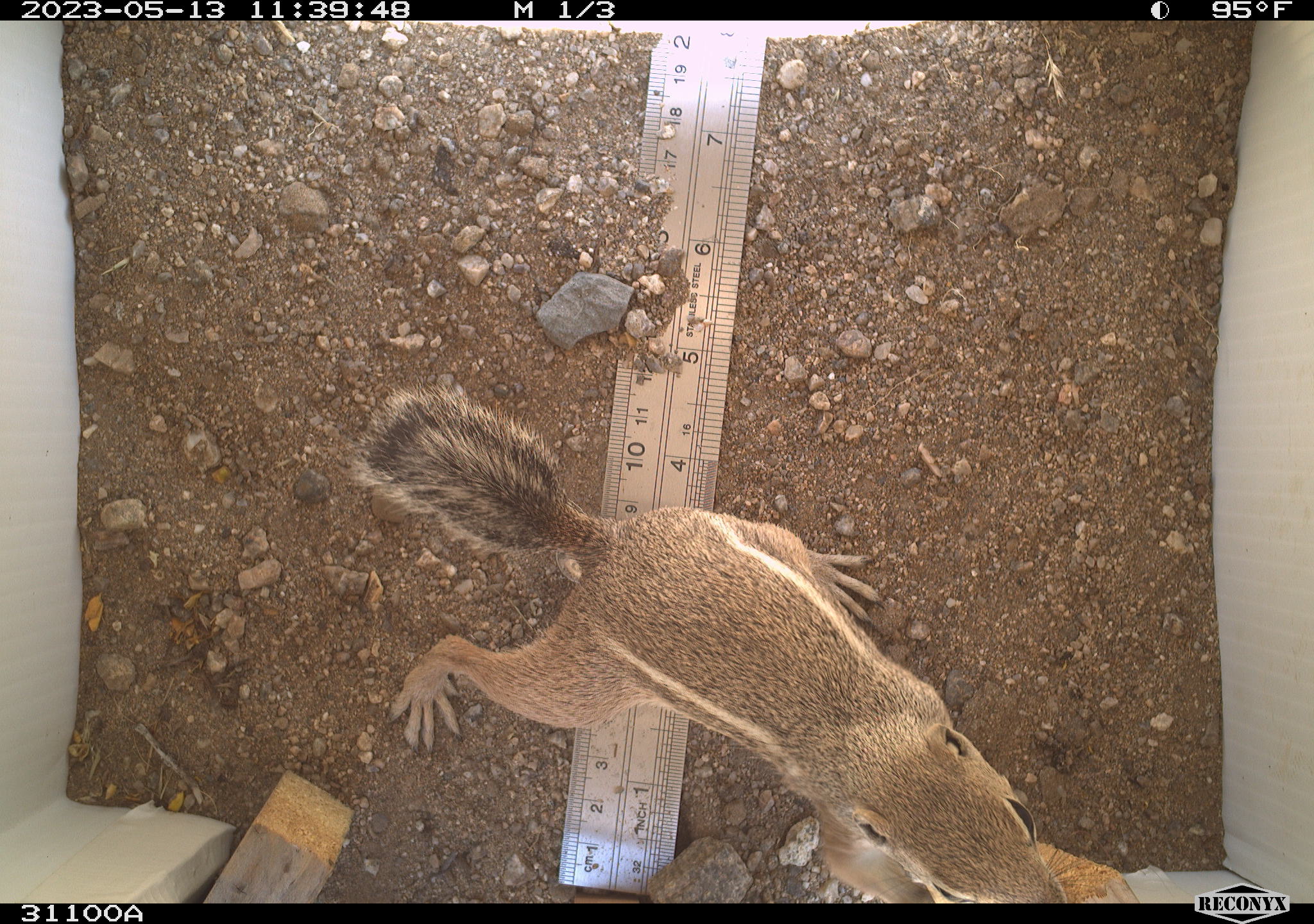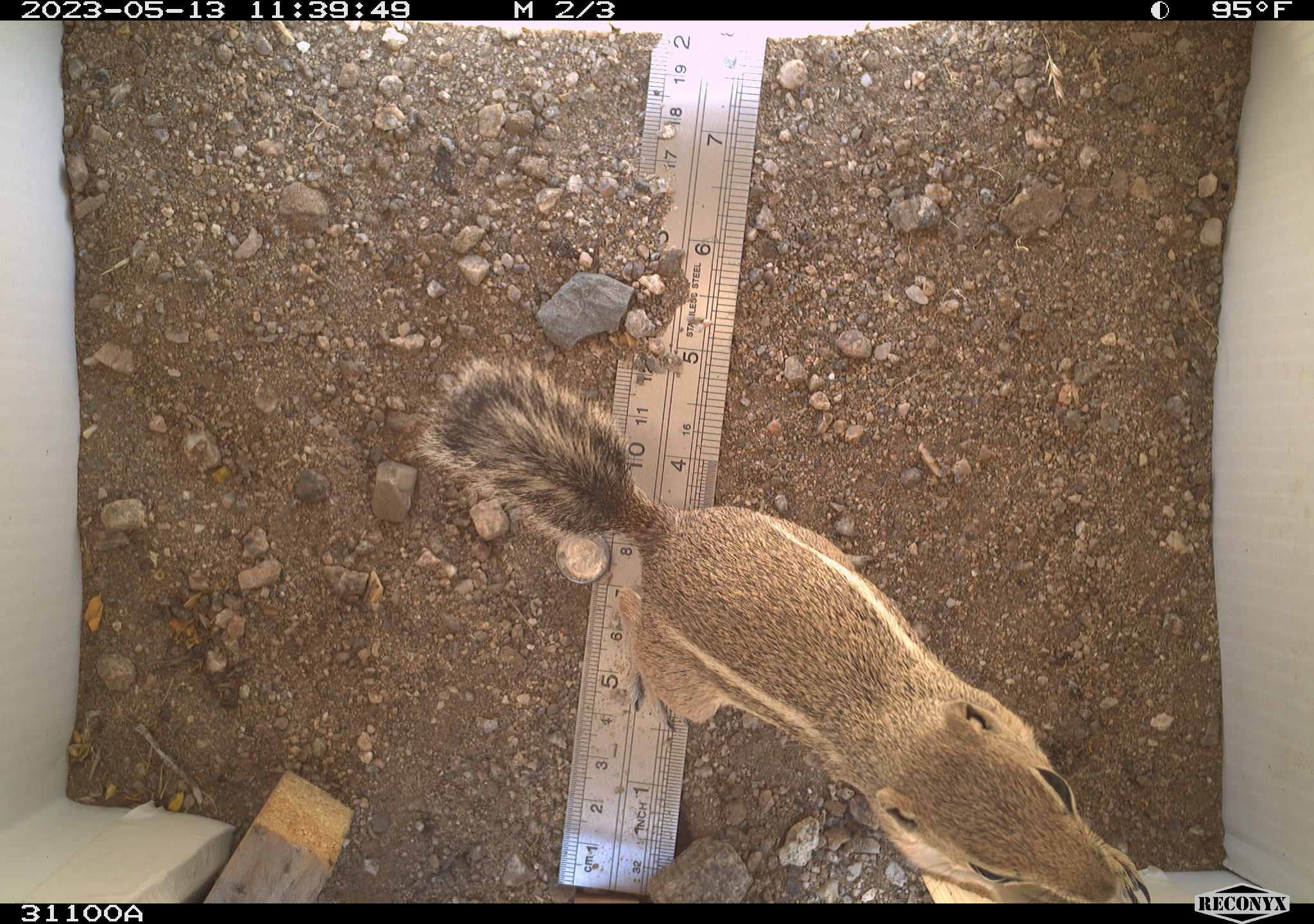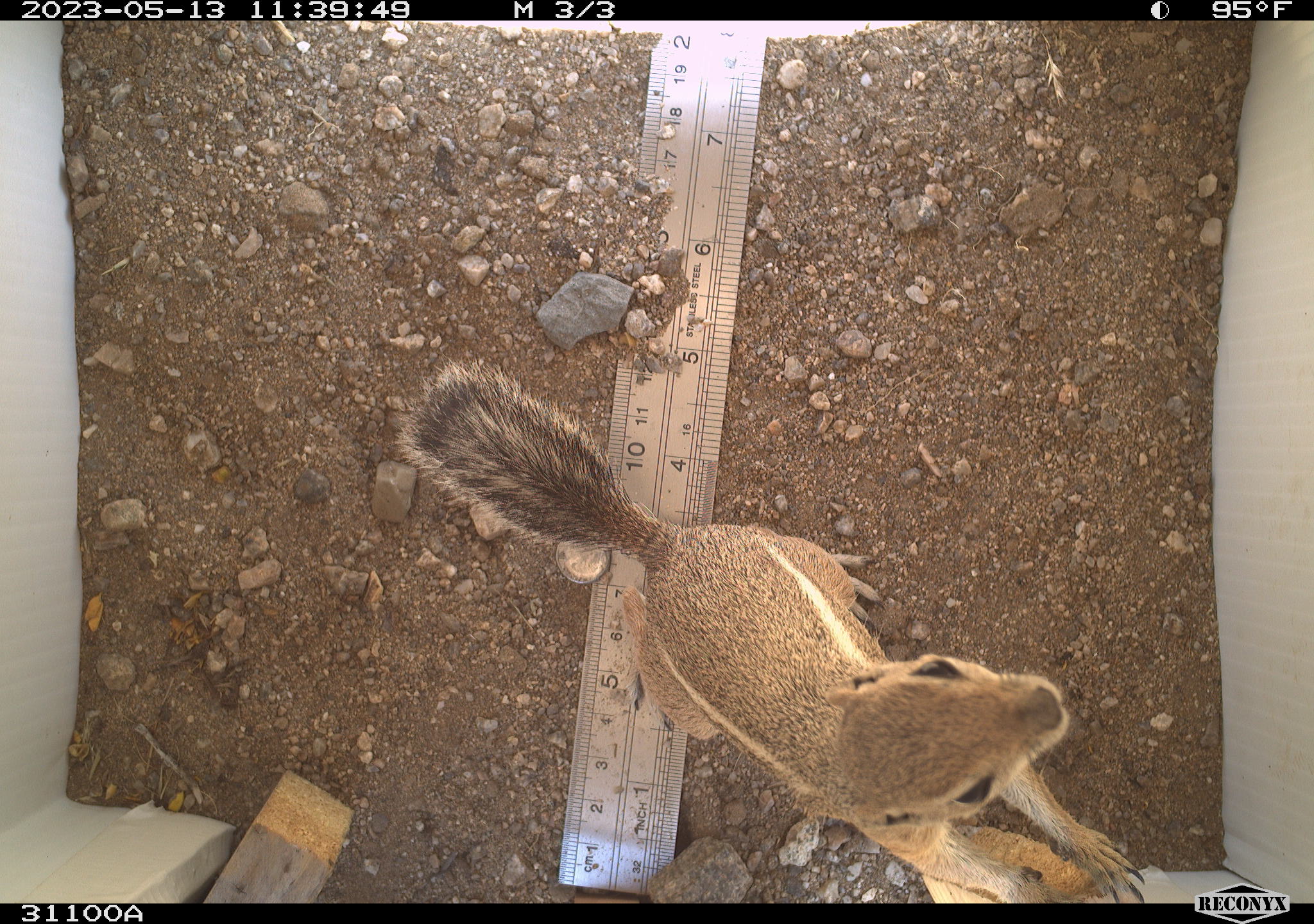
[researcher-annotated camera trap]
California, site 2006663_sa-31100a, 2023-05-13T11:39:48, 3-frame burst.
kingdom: Animalia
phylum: Chordata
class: Mammalia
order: Rodentia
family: Sciuridae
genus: Ammospermophilus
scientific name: Ammospermophilus leucurus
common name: white-tailed antelope squirrel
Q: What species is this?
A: White-tailed antelope squirrel (Ammospermophilus leucurus).